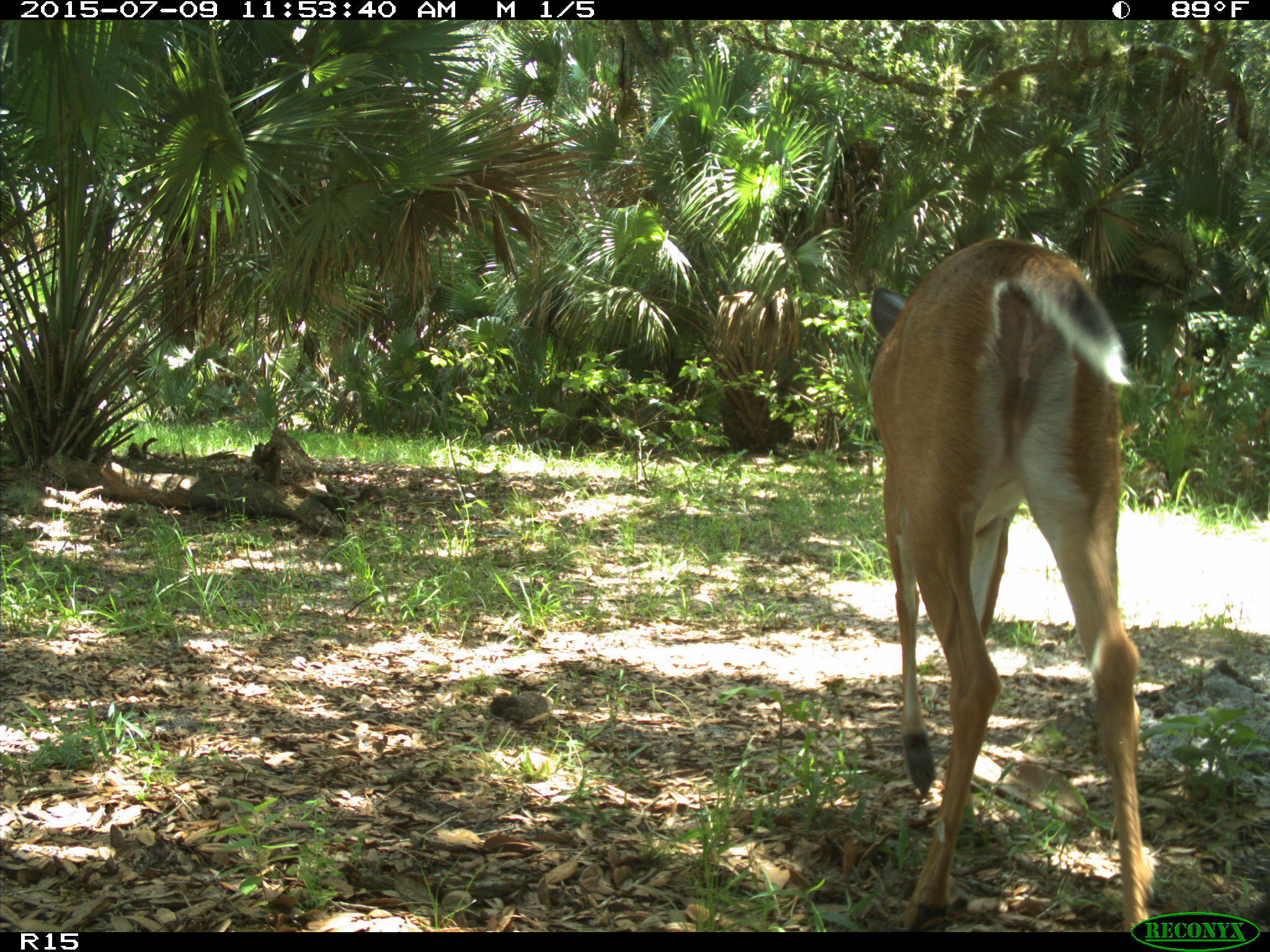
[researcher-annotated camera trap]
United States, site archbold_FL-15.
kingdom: Animalia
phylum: Chordata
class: Mammalia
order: Artiodactyla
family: Cervidae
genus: Odocoileus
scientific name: Odocoileus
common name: deer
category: unidentified deer